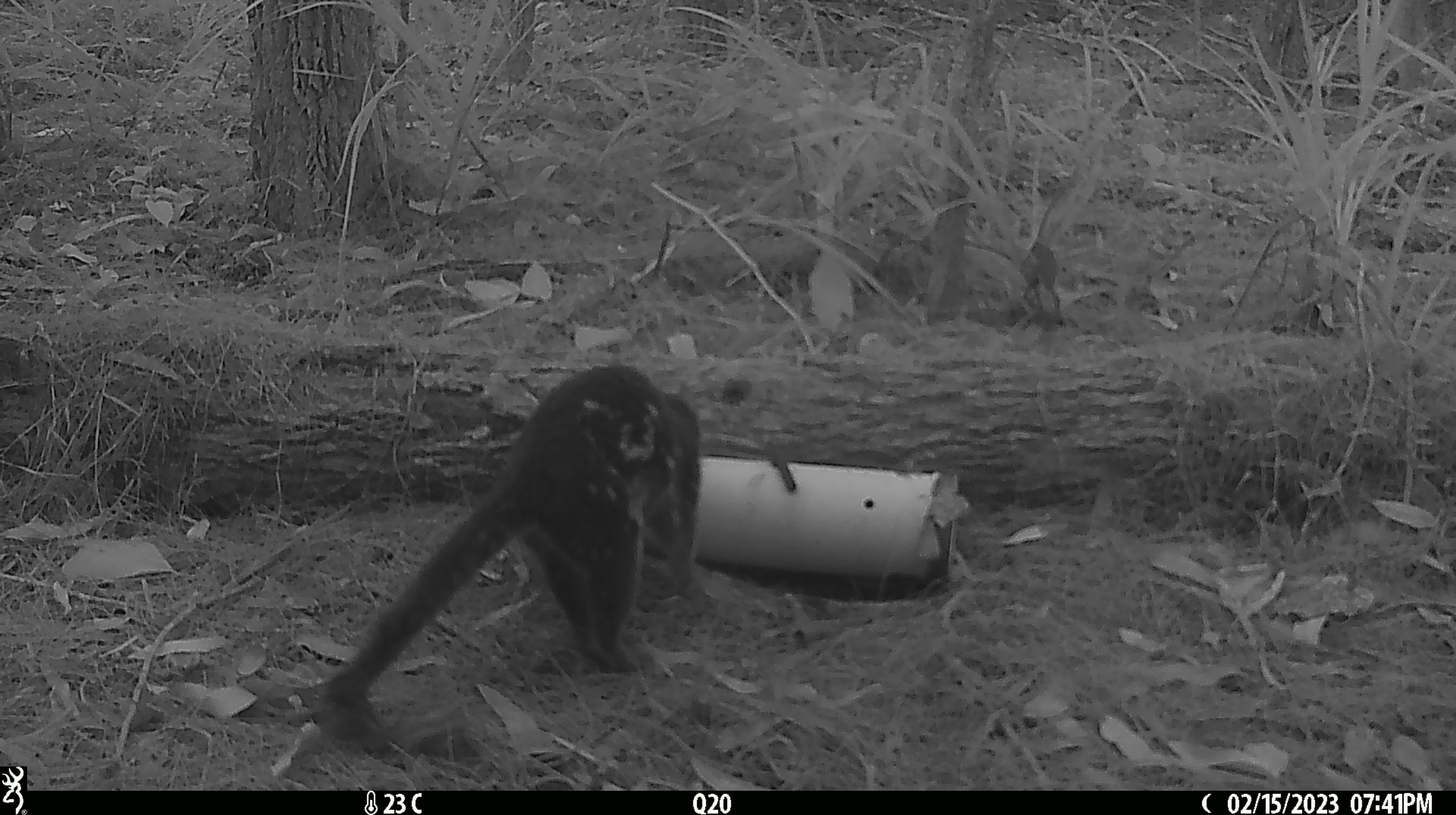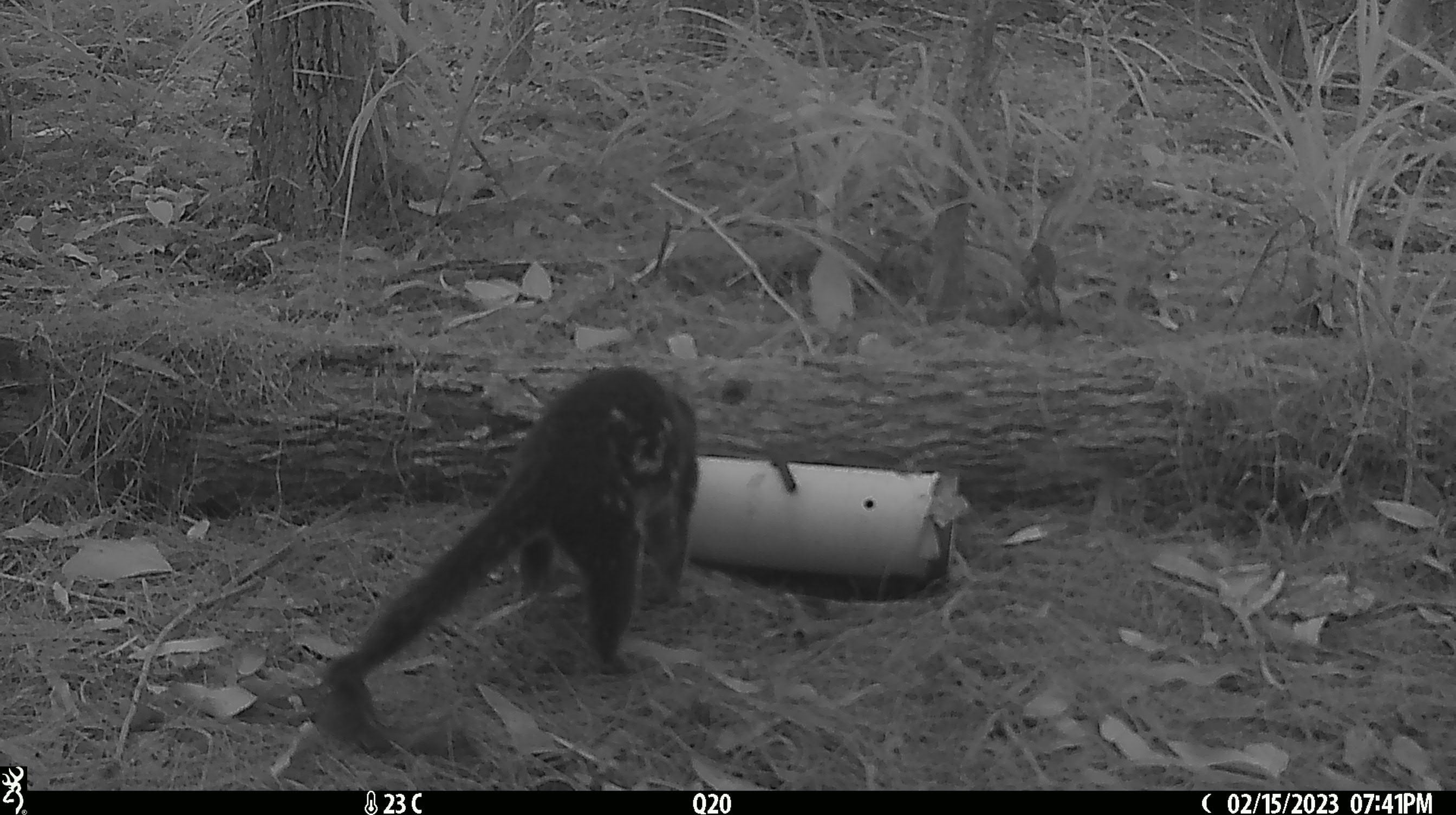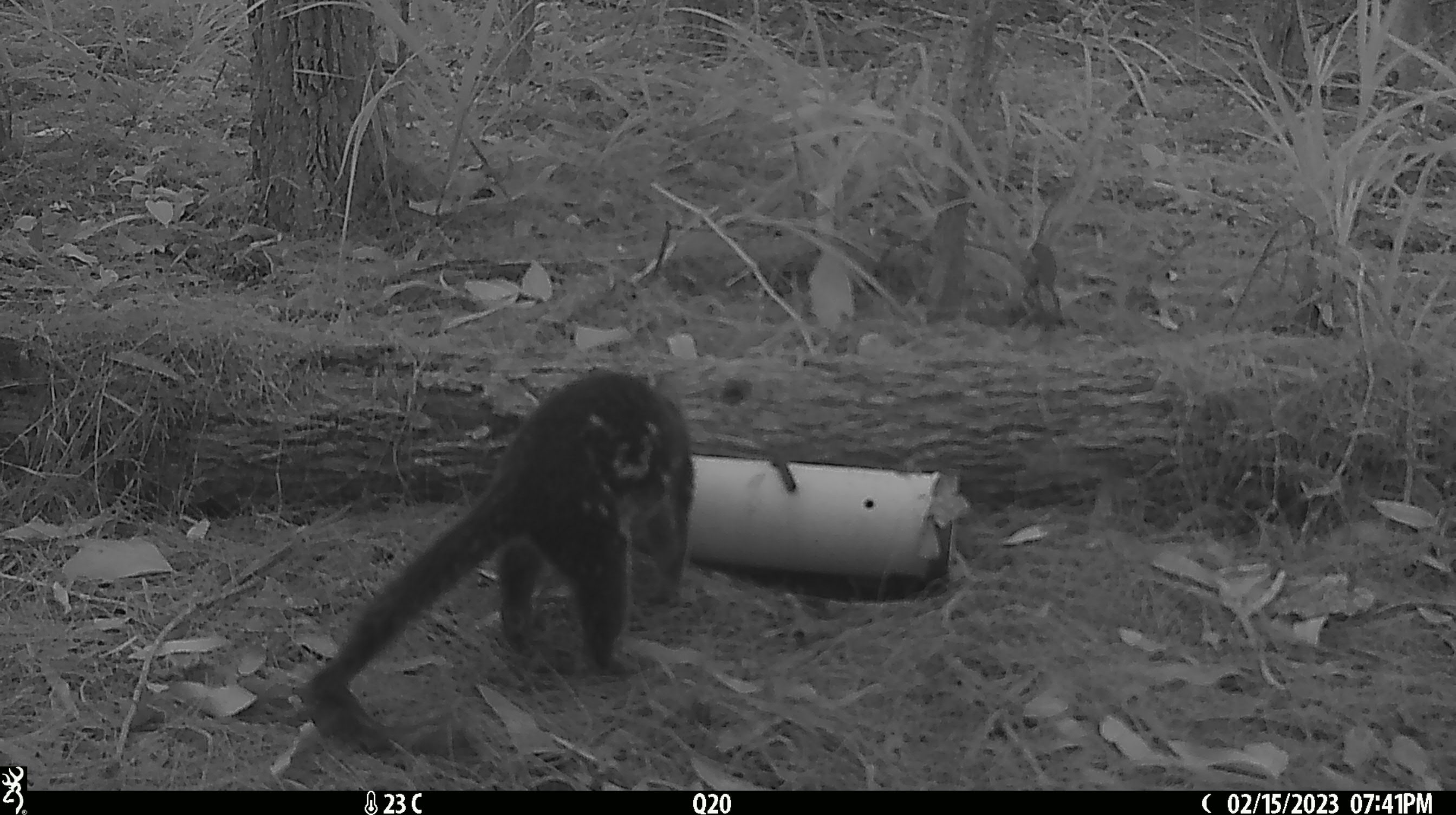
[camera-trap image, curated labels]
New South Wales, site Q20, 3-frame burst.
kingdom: Animalia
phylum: Chordata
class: Mammalia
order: Dasyuromorphia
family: Dasyuridae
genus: Dasyurus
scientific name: Dasyurus maculatus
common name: spotted-tailed quoll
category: quoll